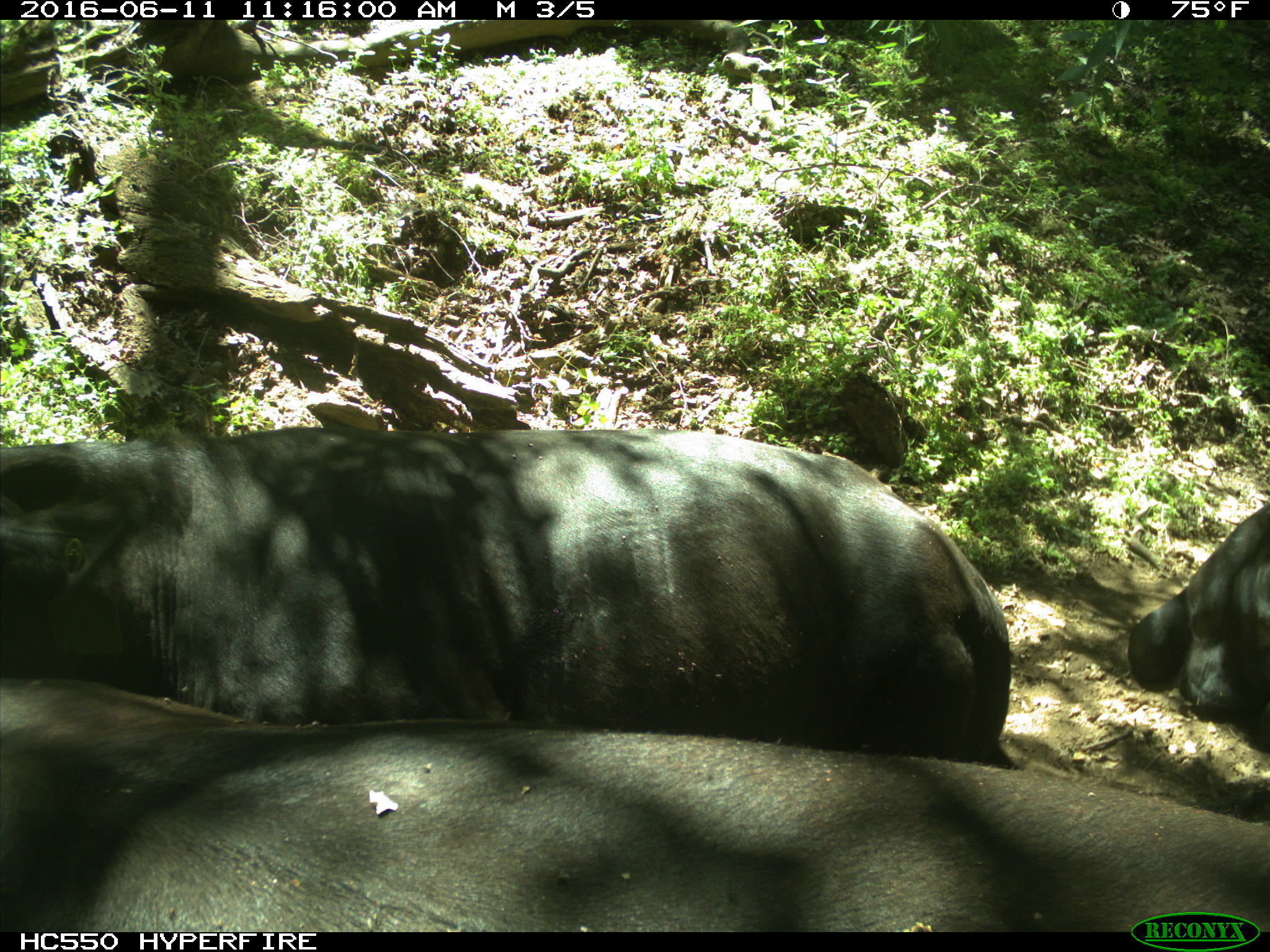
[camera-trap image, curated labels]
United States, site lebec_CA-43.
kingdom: Animalia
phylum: Chordata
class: Mammalia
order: Artiodactyla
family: Bovidae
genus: Bos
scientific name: Bos taurus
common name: domestic cow